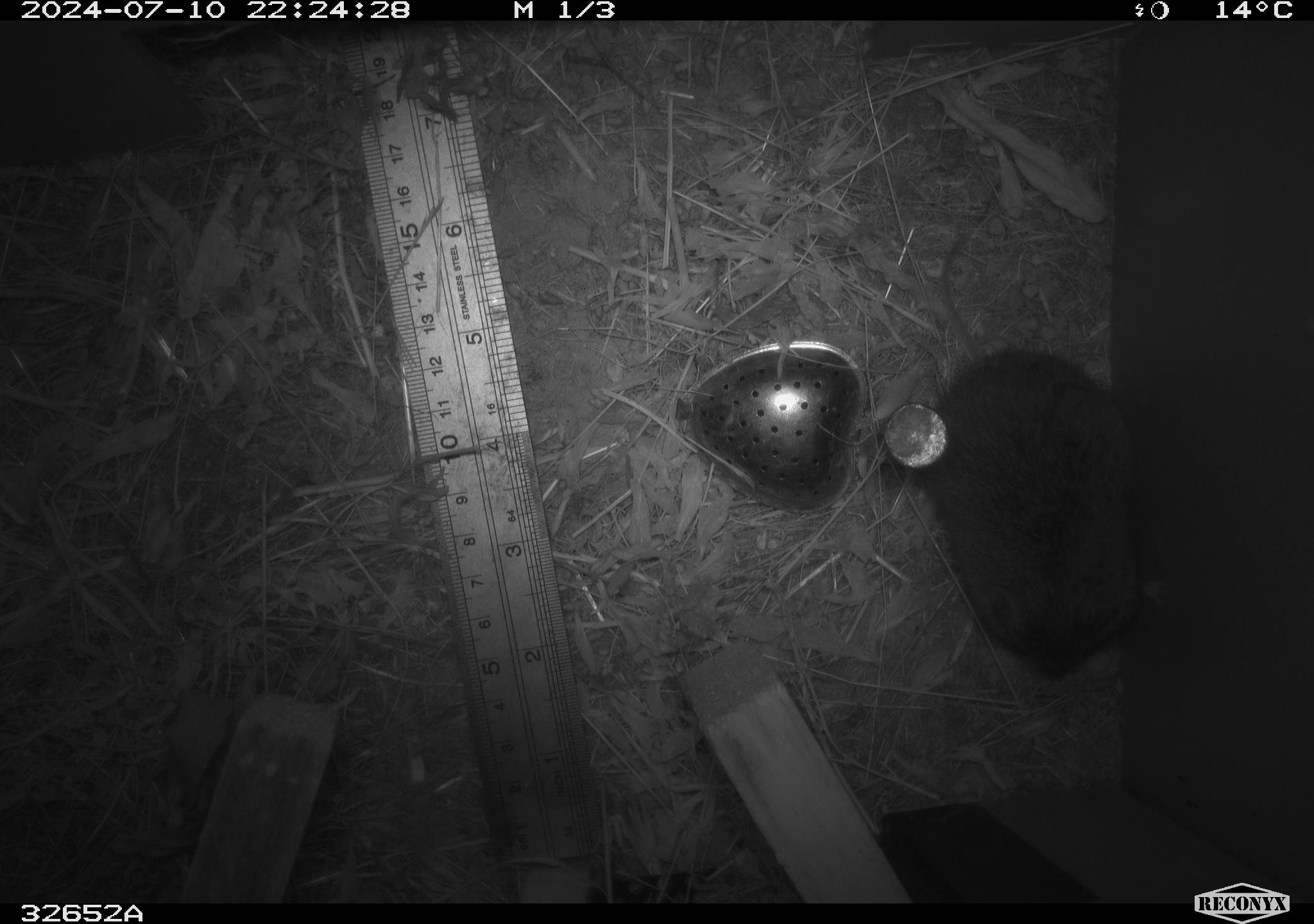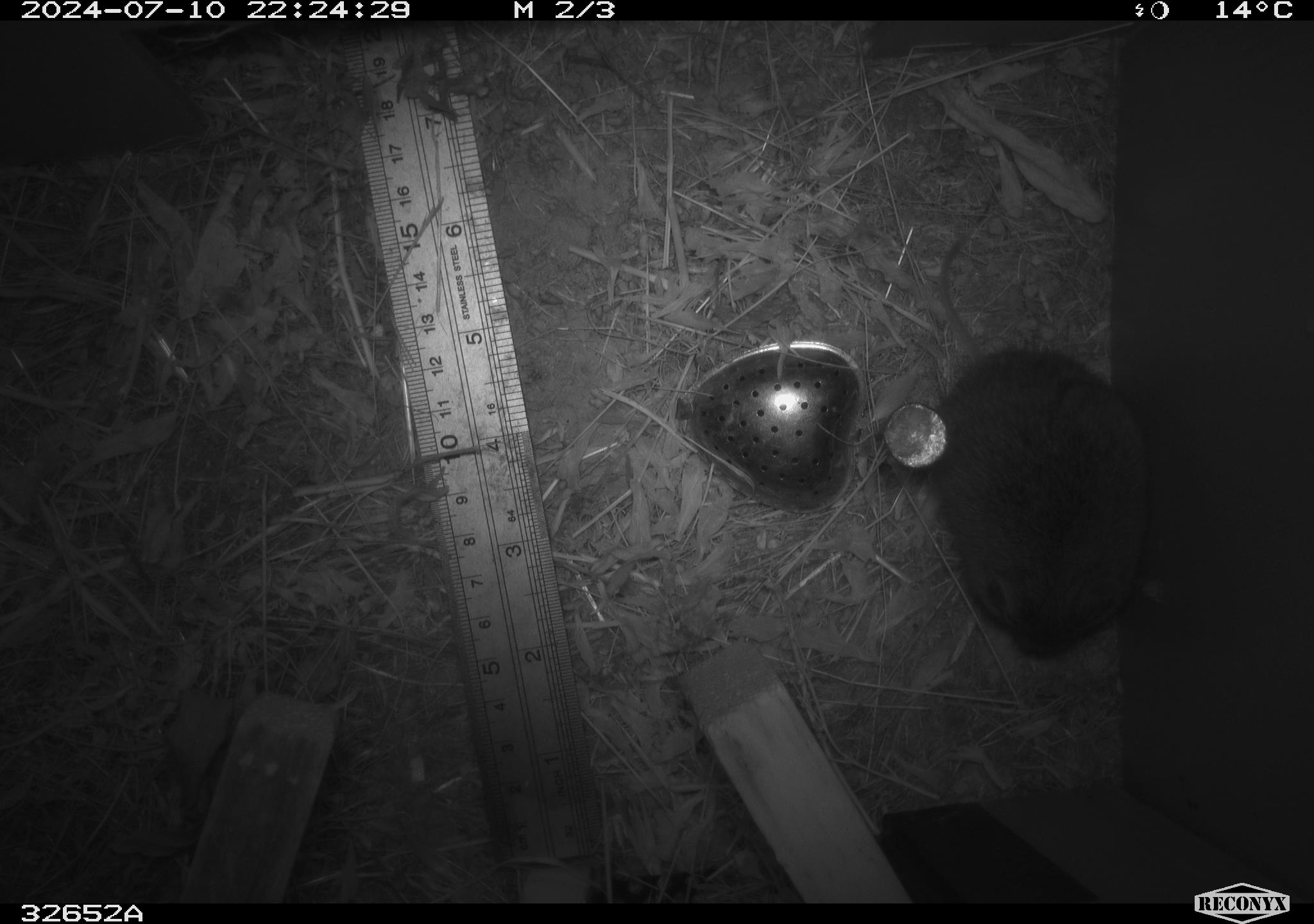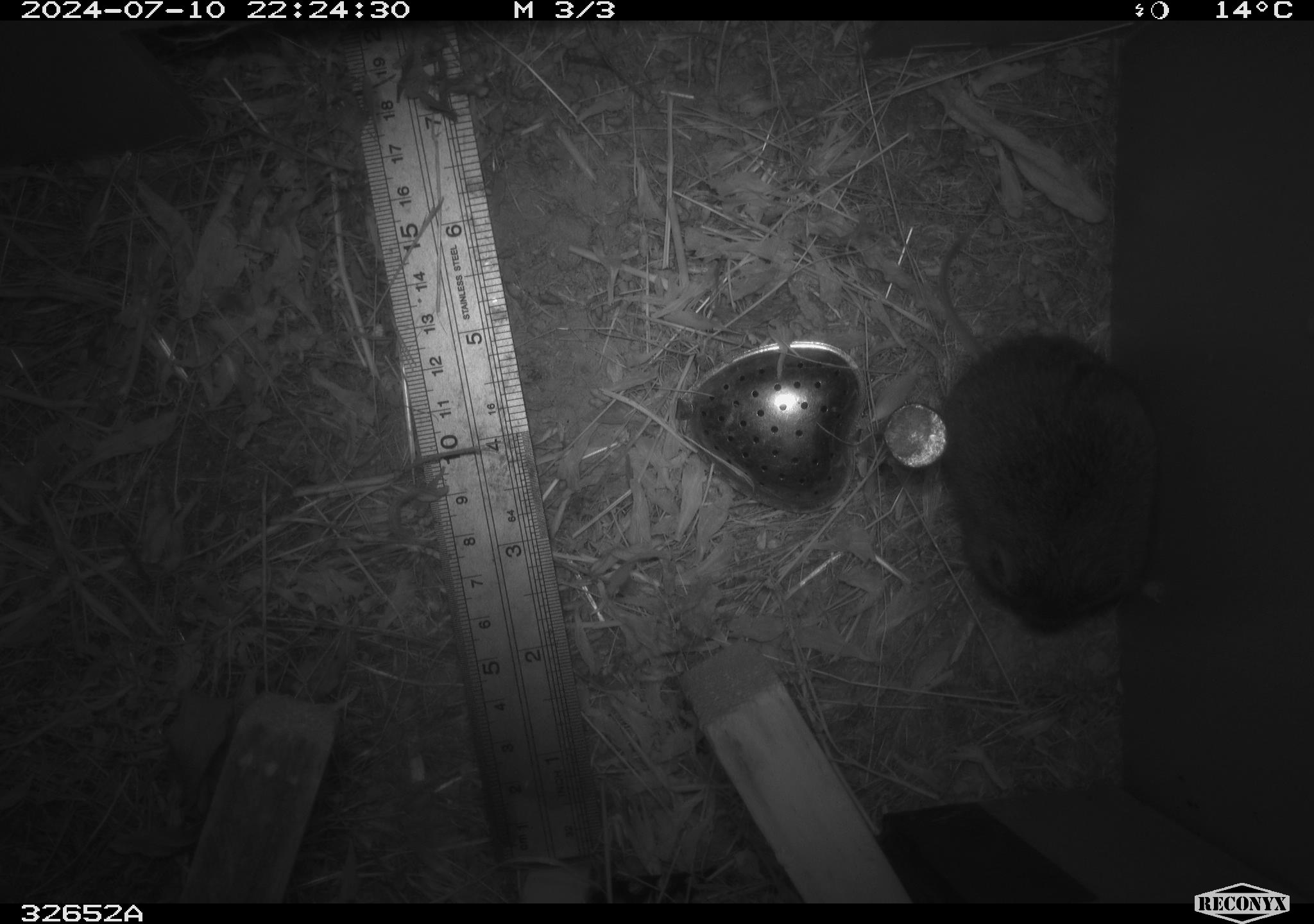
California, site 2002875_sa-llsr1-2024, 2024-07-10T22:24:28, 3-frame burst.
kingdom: Animalia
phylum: Chordata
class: Mammalia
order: Rodentia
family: Cricetidae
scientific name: Arvicolinae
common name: voles, lemmings, and muskrats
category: arvicolinae subfamily